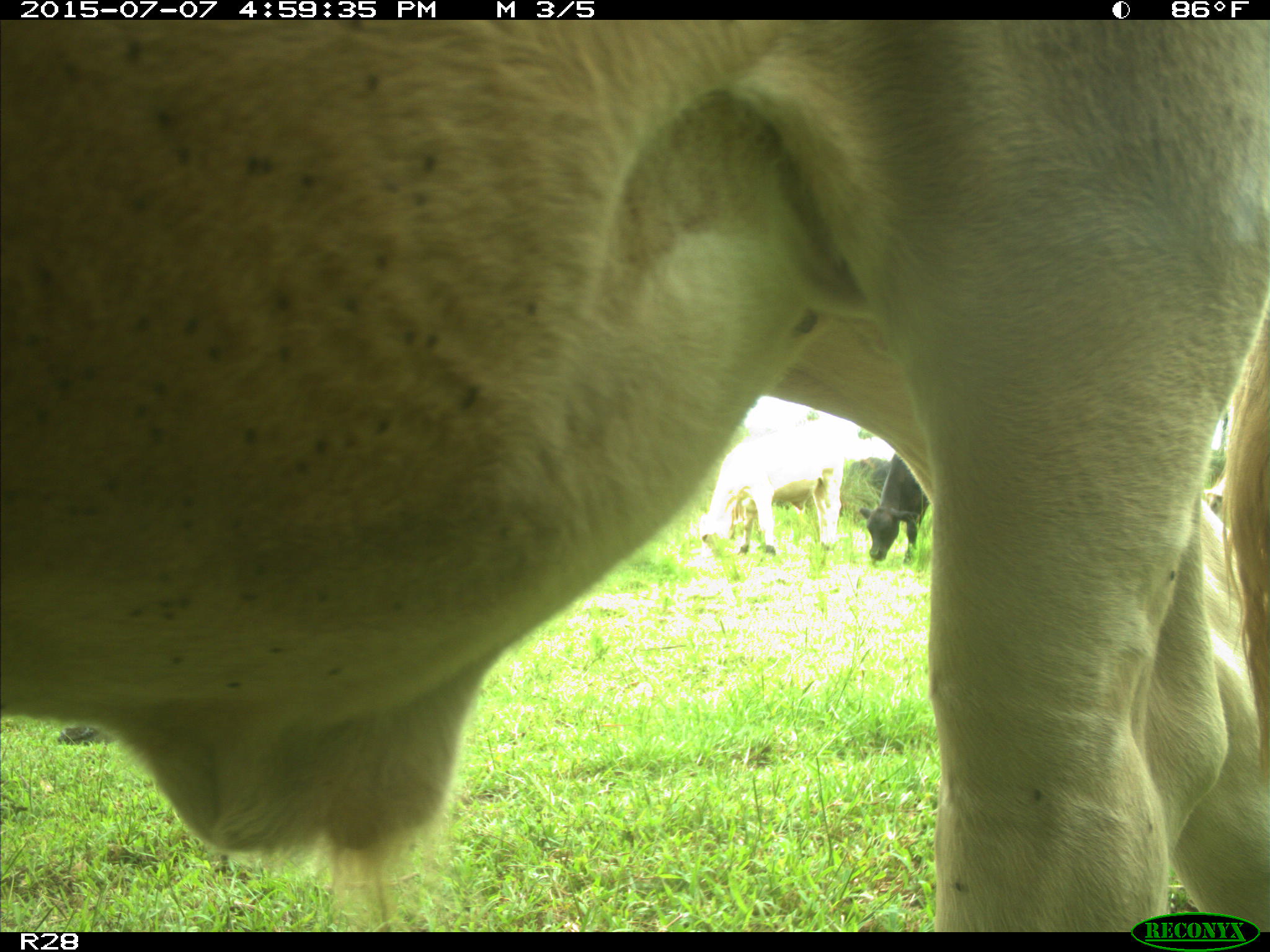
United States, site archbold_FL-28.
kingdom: Animalia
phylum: Chordata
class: Mammalia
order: Artiodactyla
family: Bovidae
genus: Bos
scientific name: Bos taurus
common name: domestic cow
Bos taurus (domestic cow).